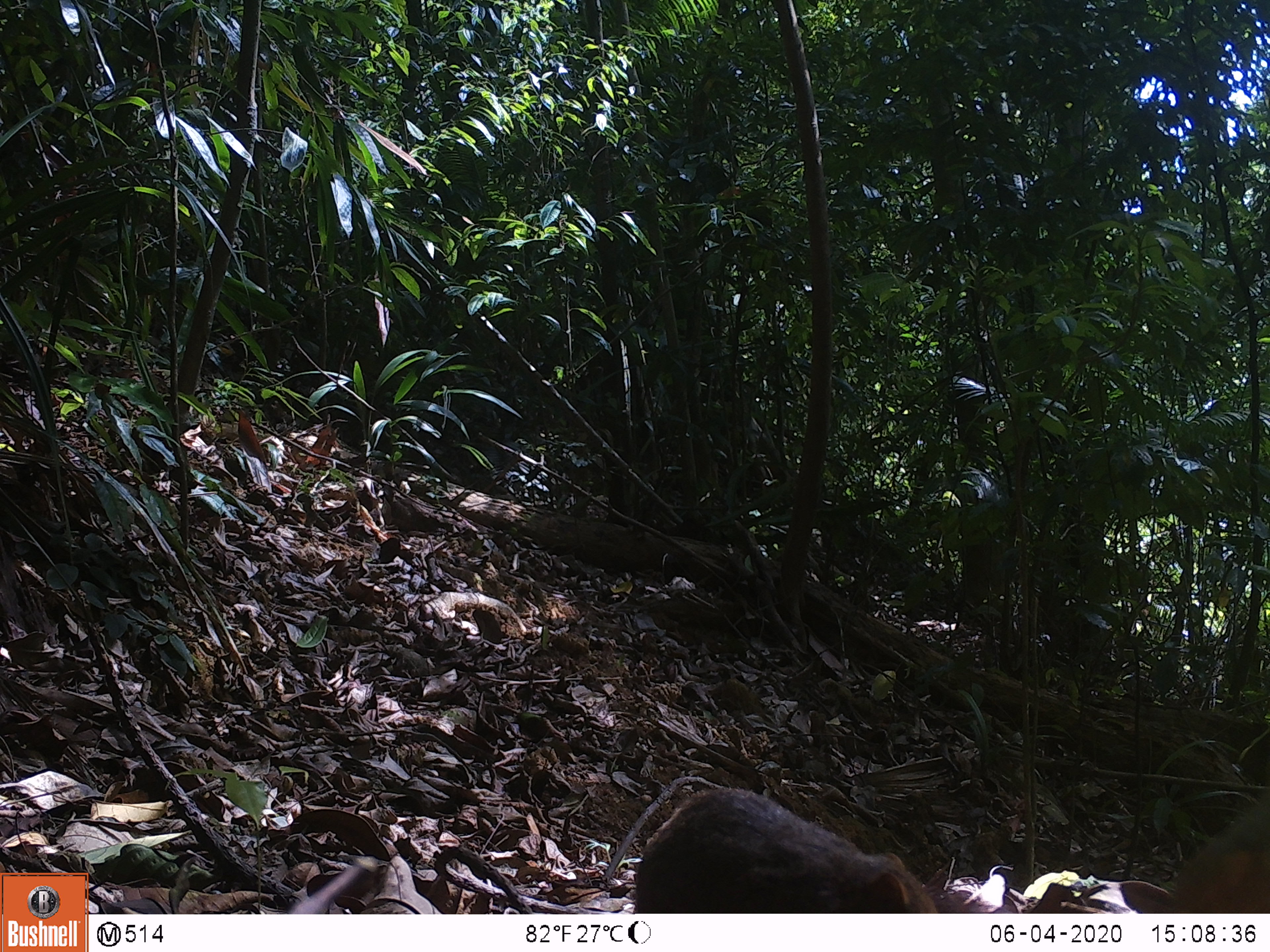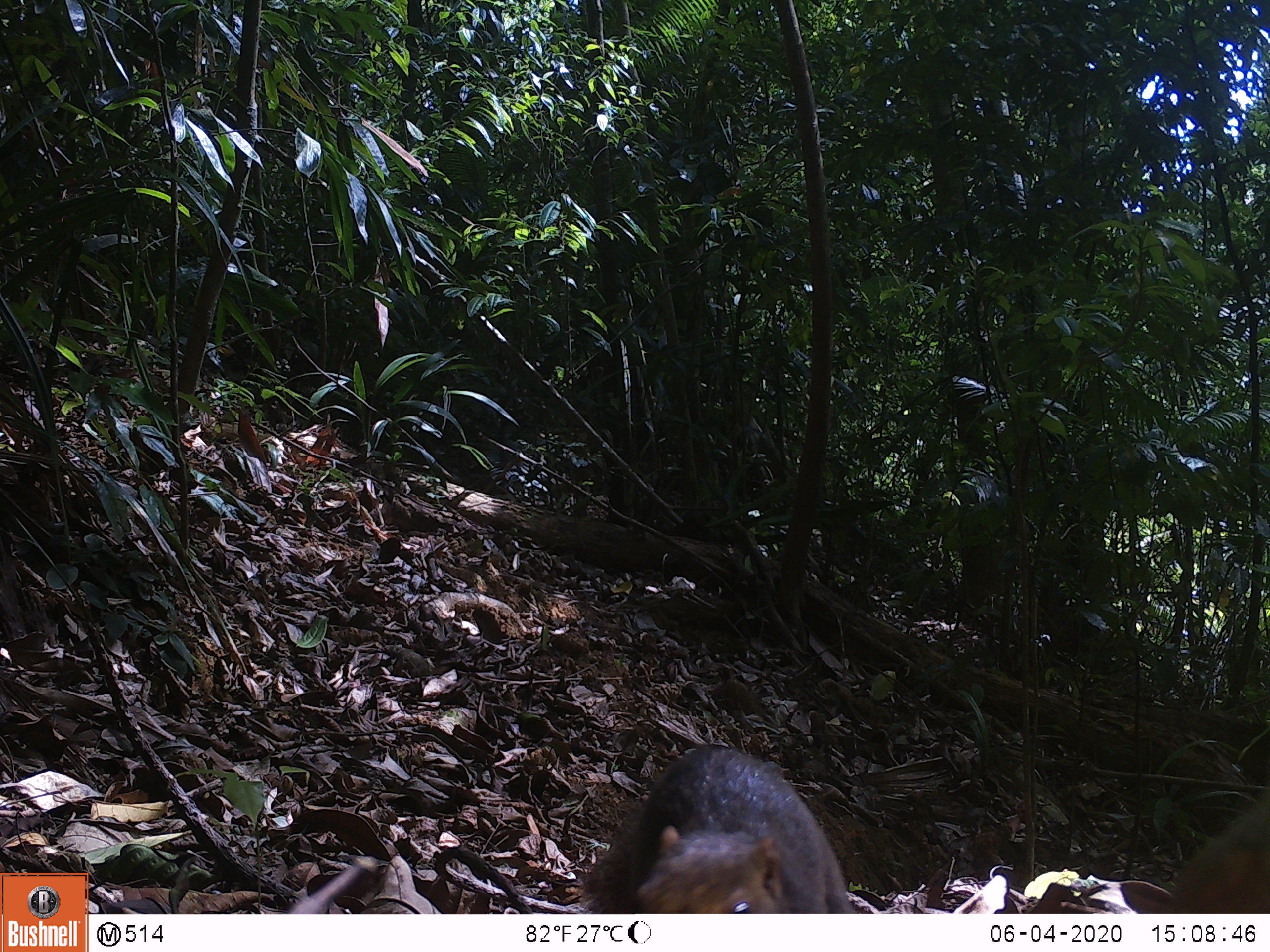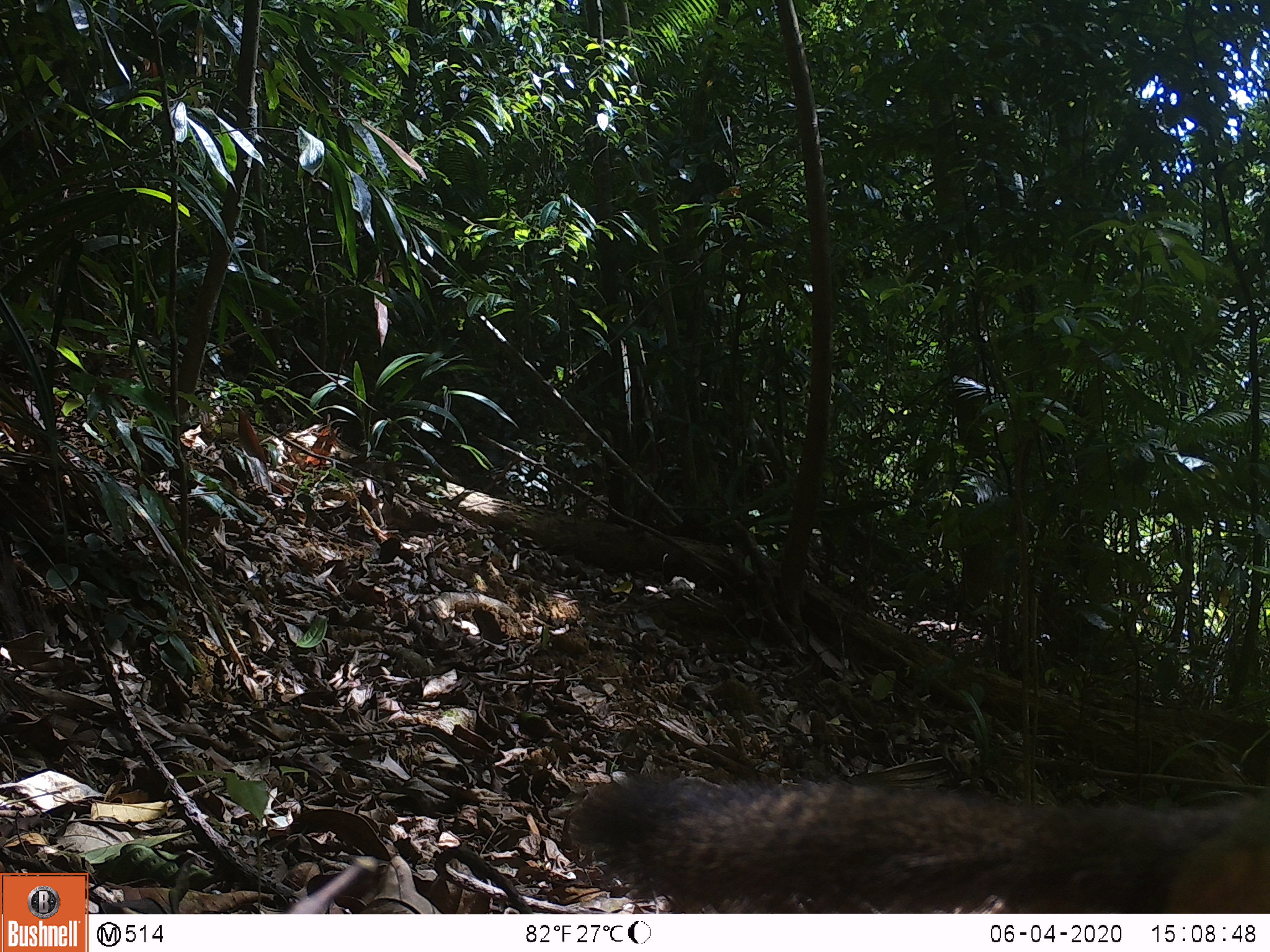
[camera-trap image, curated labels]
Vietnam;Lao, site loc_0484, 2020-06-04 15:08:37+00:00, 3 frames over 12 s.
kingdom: Animalia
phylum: Chordata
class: Mammalia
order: Rodentia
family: Sciuridae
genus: Callosciurus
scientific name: Callosciurus erythraeus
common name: pallas's squirrel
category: pallass squirrel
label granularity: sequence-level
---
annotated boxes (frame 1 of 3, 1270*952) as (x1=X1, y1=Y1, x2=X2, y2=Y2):
pallass squirrel: (x1=633, y1=785, x2=940, y2=913); (x1=1118, y1=795, x2=1270, y2=913)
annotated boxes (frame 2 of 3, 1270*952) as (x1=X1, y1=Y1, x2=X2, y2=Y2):
pallass squirrel: (x1=578, y1=743, x2=854, y2=913); (x1=1118, y1=795, x2=1270, y2=913)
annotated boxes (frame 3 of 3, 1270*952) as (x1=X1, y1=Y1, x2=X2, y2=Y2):
pallass squirrel: (x1=565, y1=766, x2=1270, y2=913)